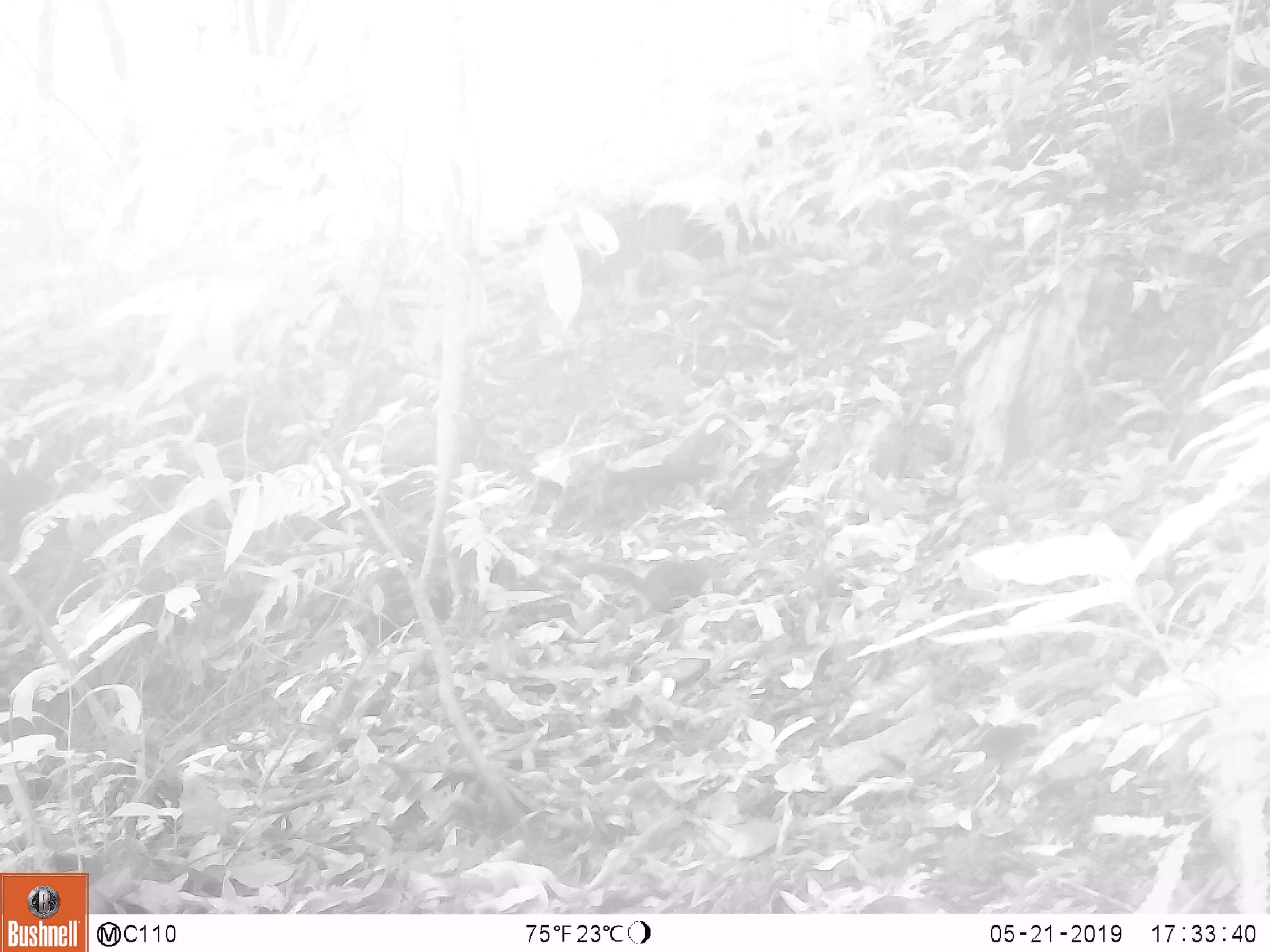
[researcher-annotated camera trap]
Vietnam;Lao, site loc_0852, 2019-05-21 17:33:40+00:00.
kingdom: Animalia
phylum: Chordata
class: Mammalia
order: Rodentia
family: Sciuridae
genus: Dremomys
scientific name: Dremomys rufigenis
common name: red-cheeked squirrel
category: red cheeked squirrel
Red cheeked squirrel (red-cheeked squirrel) (Dremomys rufigenis). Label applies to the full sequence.